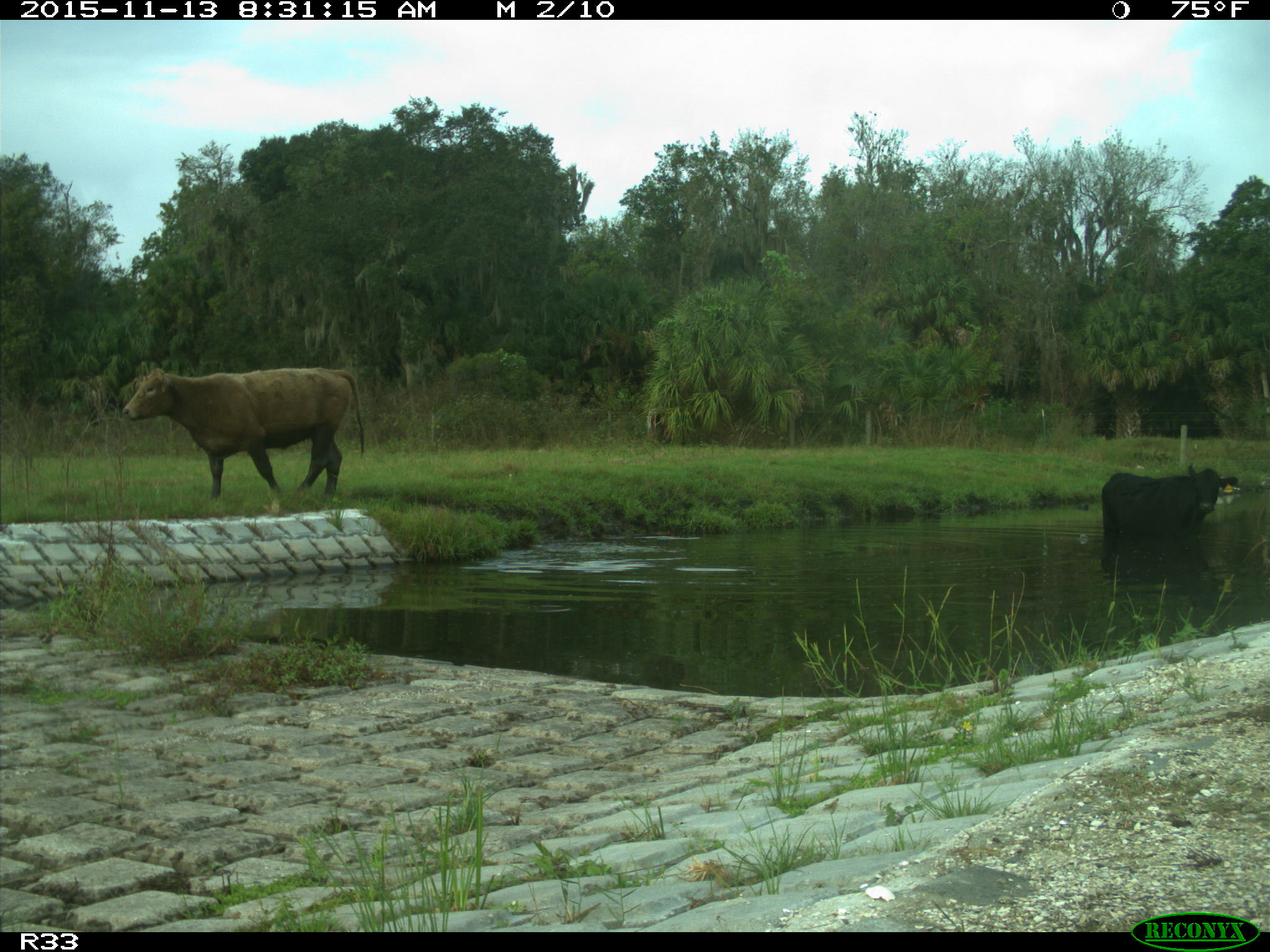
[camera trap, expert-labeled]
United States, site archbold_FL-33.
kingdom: Animalia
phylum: Chordata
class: Mammalia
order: Artiodactyla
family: Bovidae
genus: Bos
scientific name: Bos taurus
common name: domestic cow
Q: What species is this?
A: Bos taurus (domestic cow).